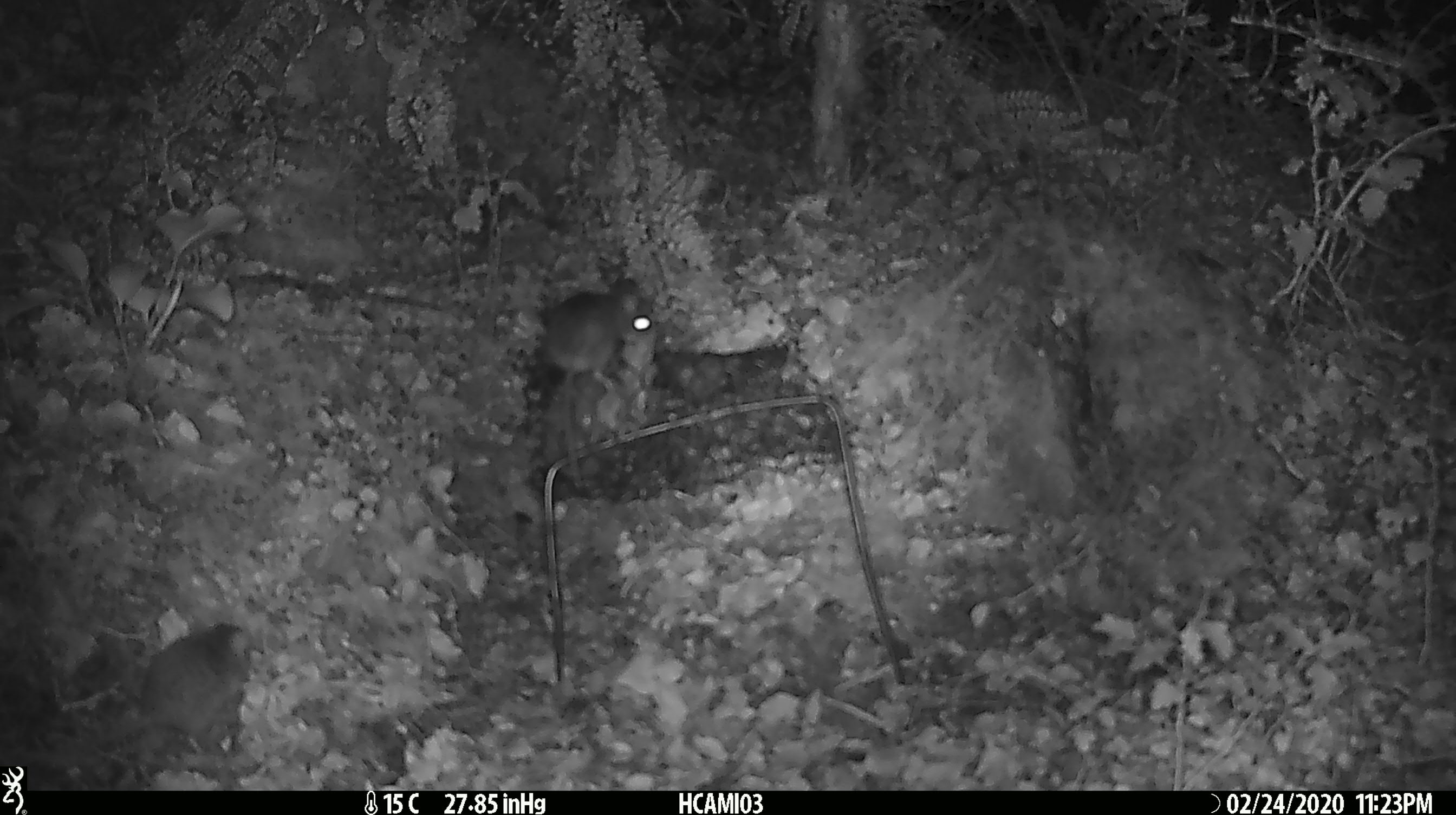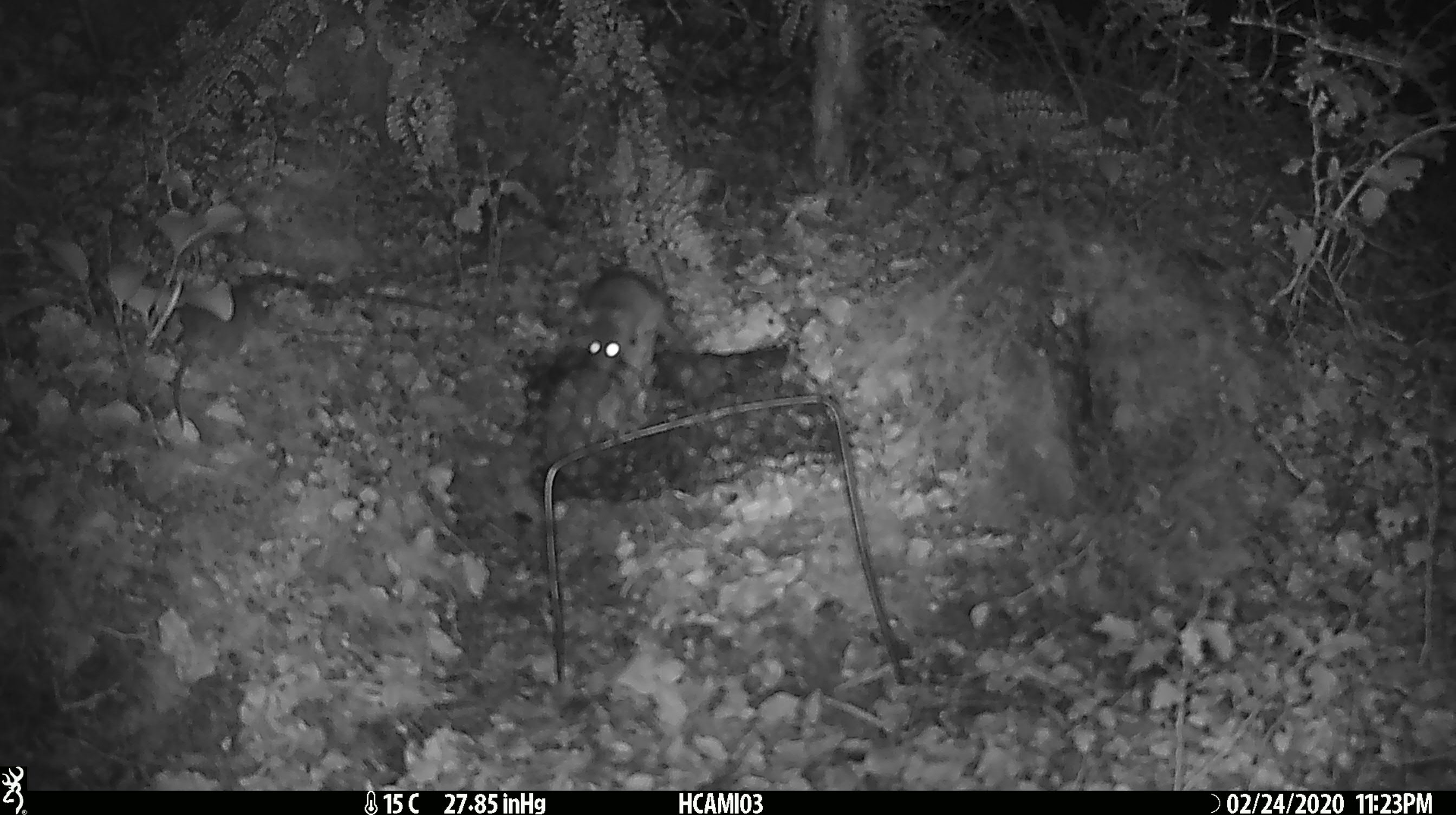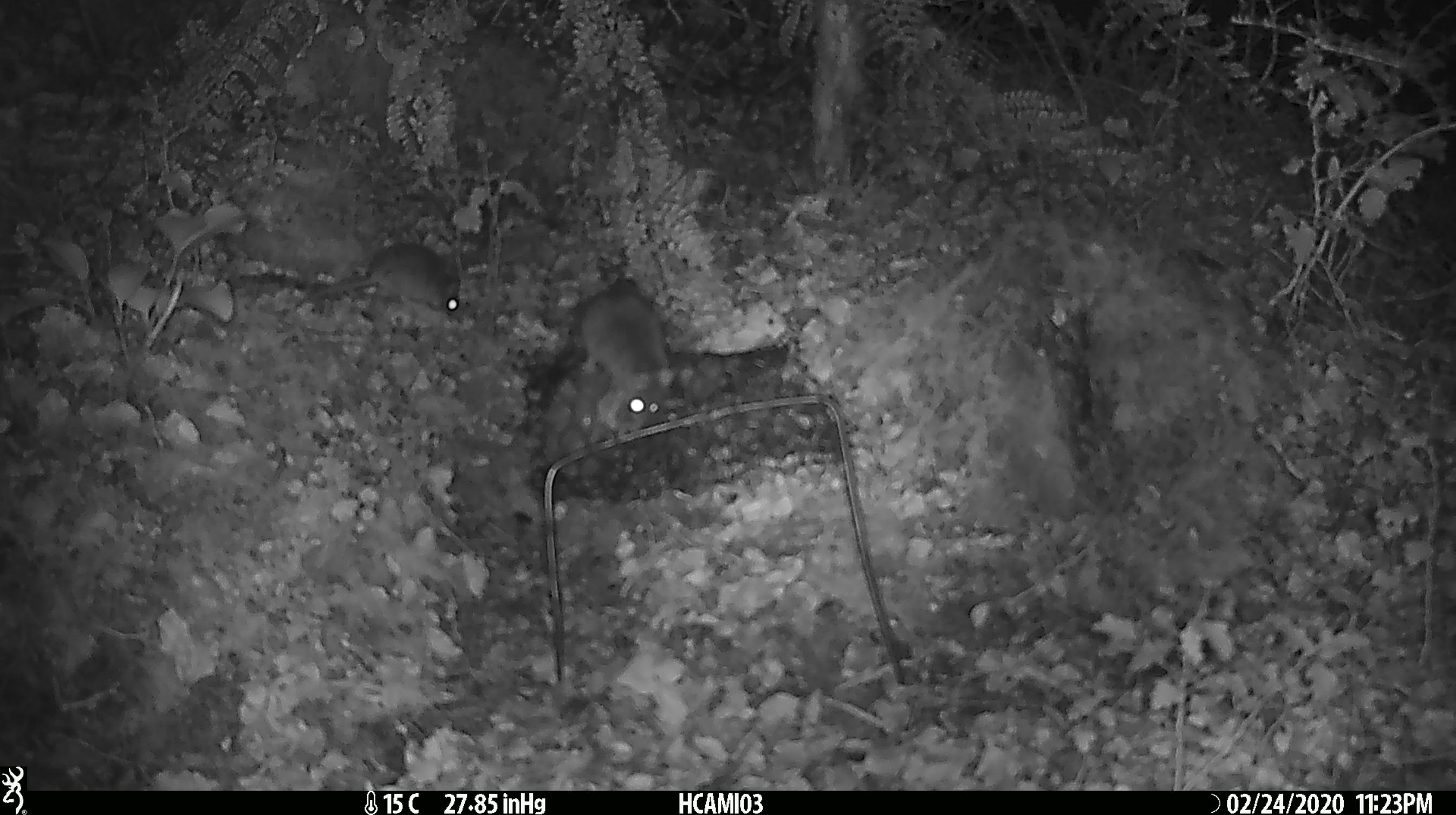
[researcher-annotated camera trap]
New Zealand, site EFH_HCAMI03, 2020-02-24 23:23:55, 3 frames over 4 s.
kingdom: Animalia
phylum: Chordata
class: Mammalia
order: Rodentia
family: Muridae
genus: Mus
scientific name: Mus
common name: mouse